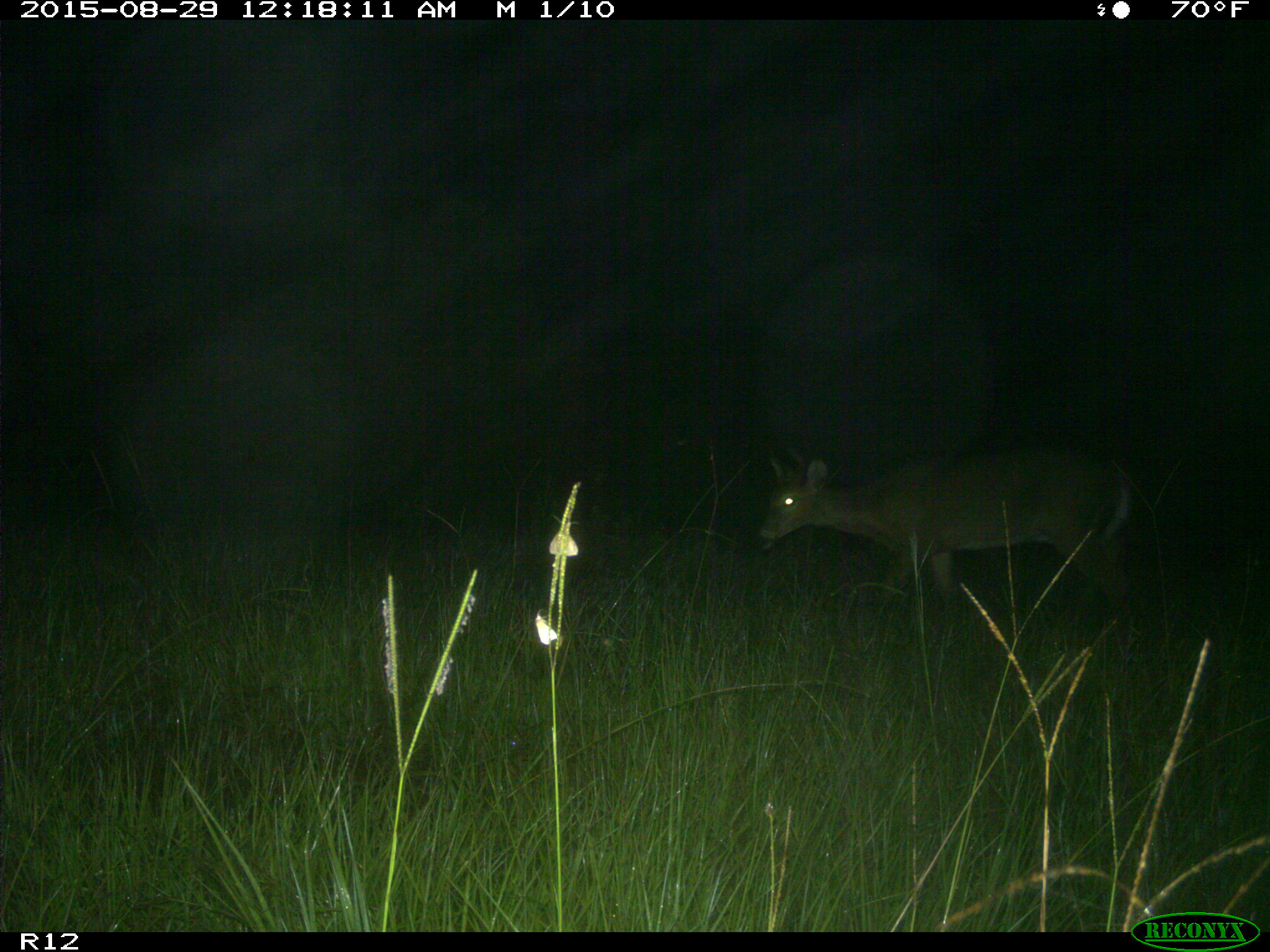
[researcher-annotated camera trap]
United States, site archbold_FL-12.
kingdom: Animalia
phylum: Chordata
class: Mammalia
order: Artiodactyla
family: Cervidae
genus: Odocoileus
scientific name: Odocoileus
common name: deer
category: unidentified deer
Unidentified deer (deer) (Odocoileus).